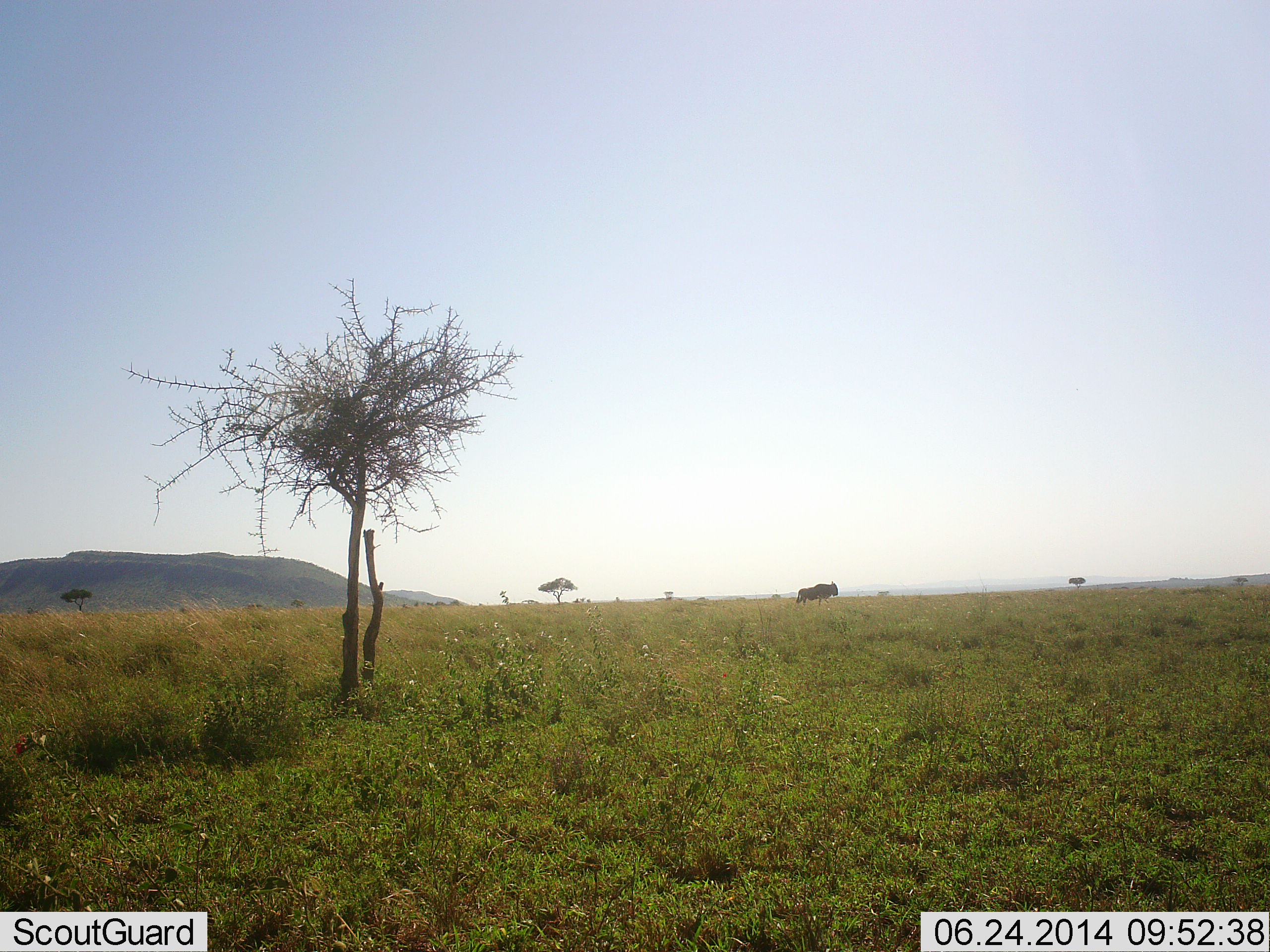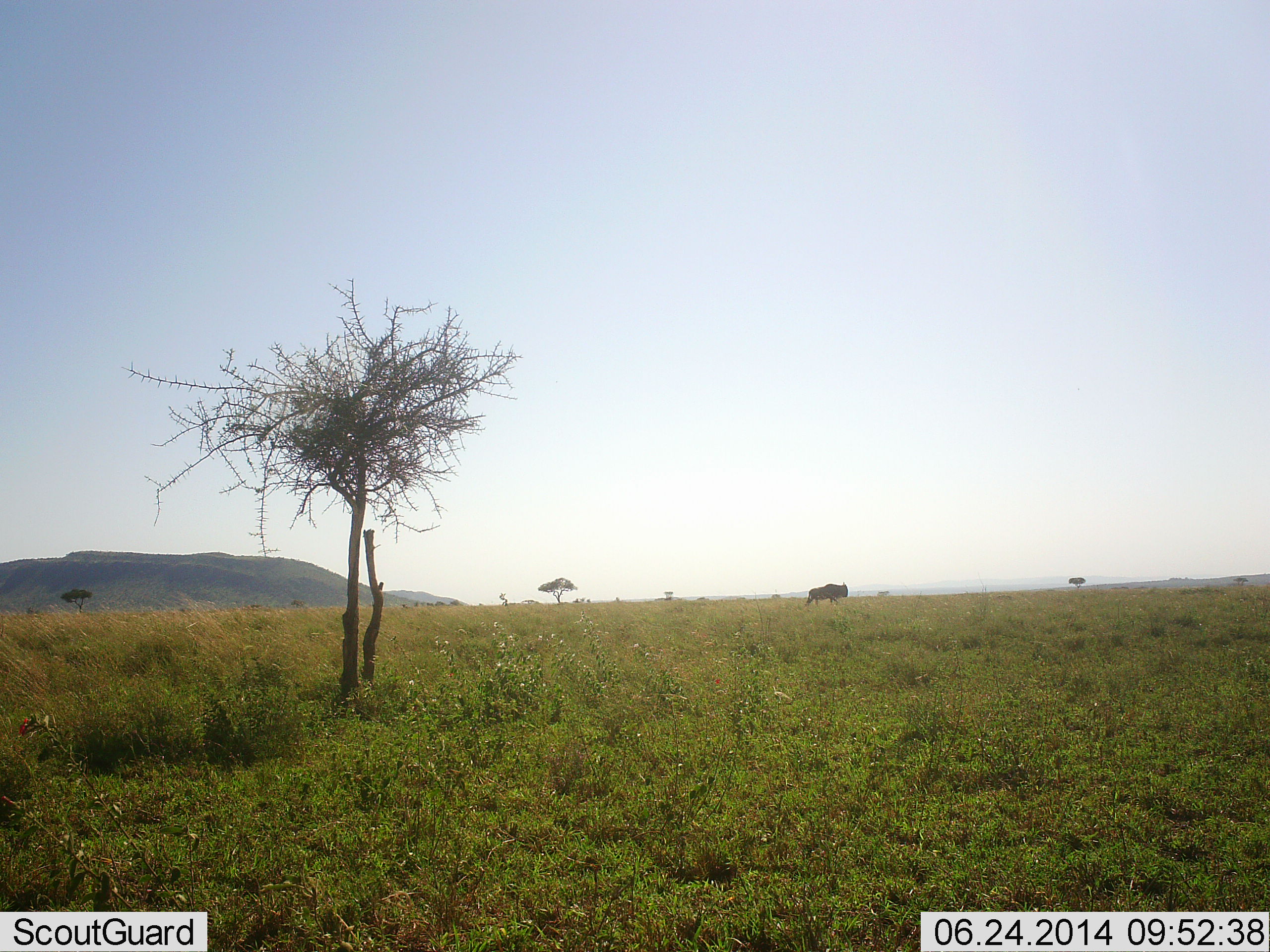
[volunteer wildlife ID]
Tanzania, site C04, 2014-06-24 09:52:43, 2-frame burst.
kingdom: Animalia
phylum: Chordata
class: Mammalia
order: Artiodactyla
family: Bovidae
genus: Connochaetes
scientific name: Connochaetes taurinus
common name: blue wildebeest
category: wildebeest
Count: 1.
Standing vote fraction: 0%.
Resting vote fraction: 0%.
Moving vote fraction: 100%.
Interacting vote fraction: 0%.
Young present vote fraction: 0%.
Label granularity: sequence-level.